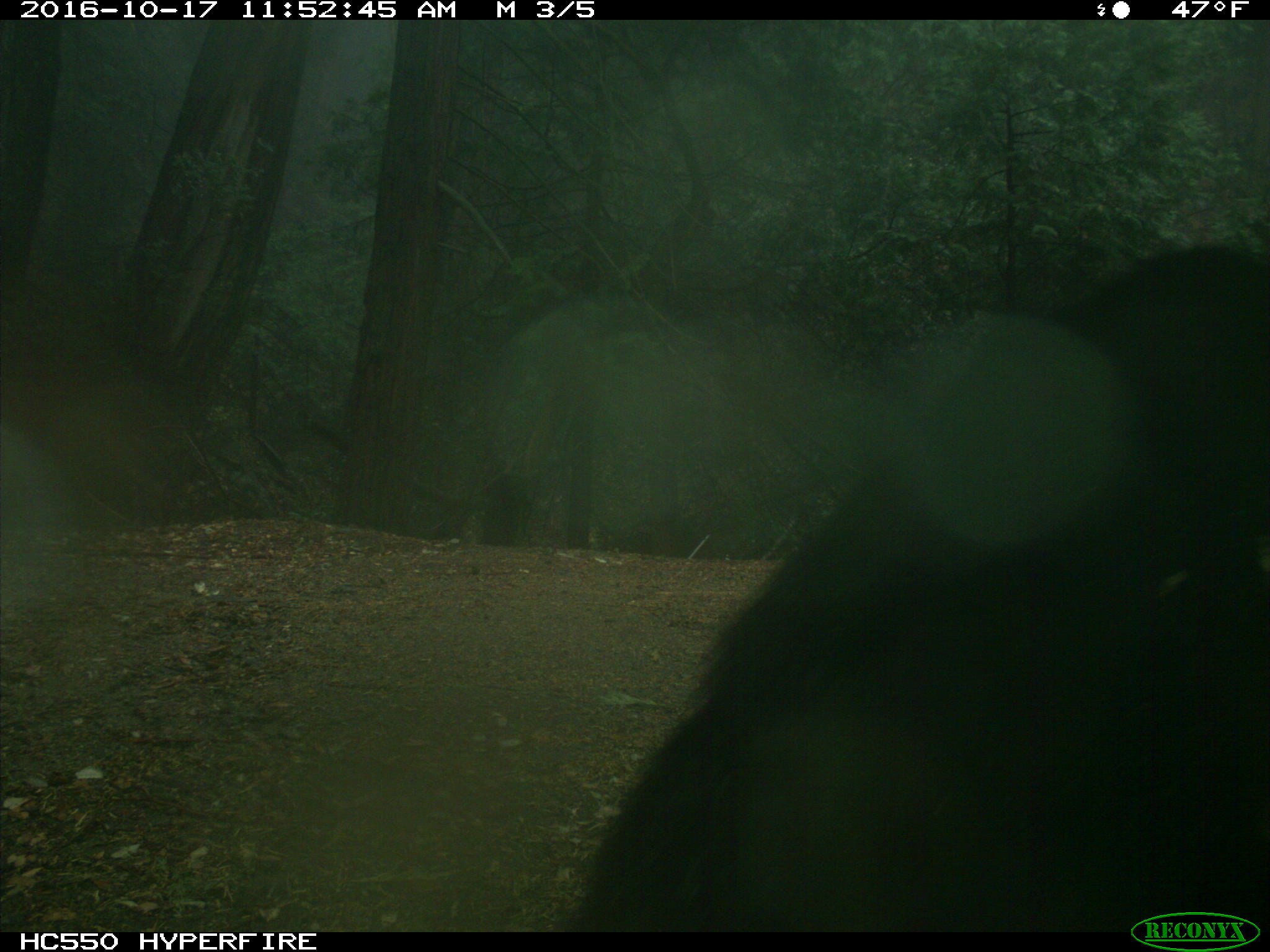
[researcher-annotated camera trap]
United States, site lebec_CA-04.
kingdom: Animalia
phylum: Chordata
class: Mammalia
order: Carnivora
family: Ursidae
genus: Ursus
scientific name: Ursus americanus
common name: american black bear